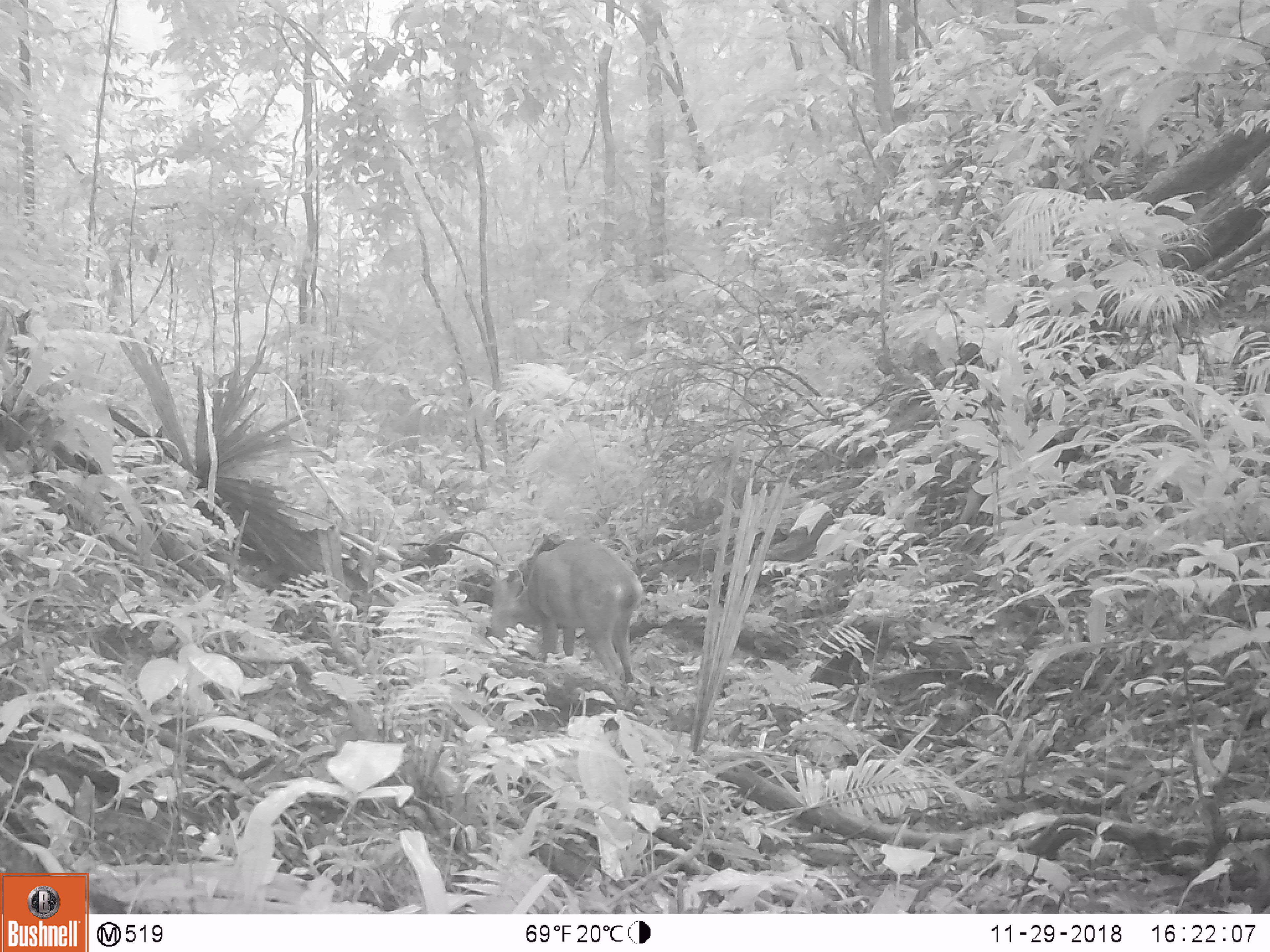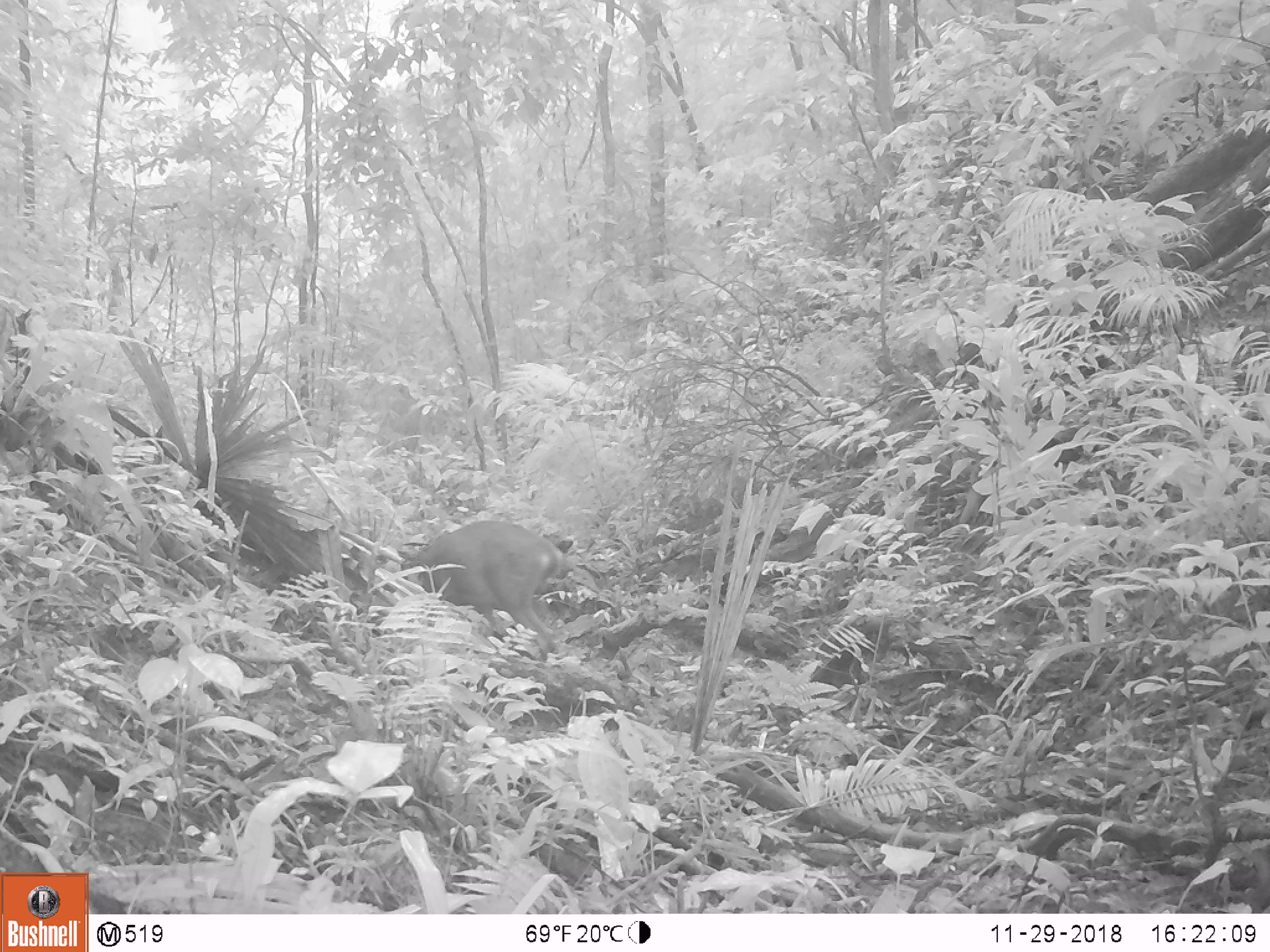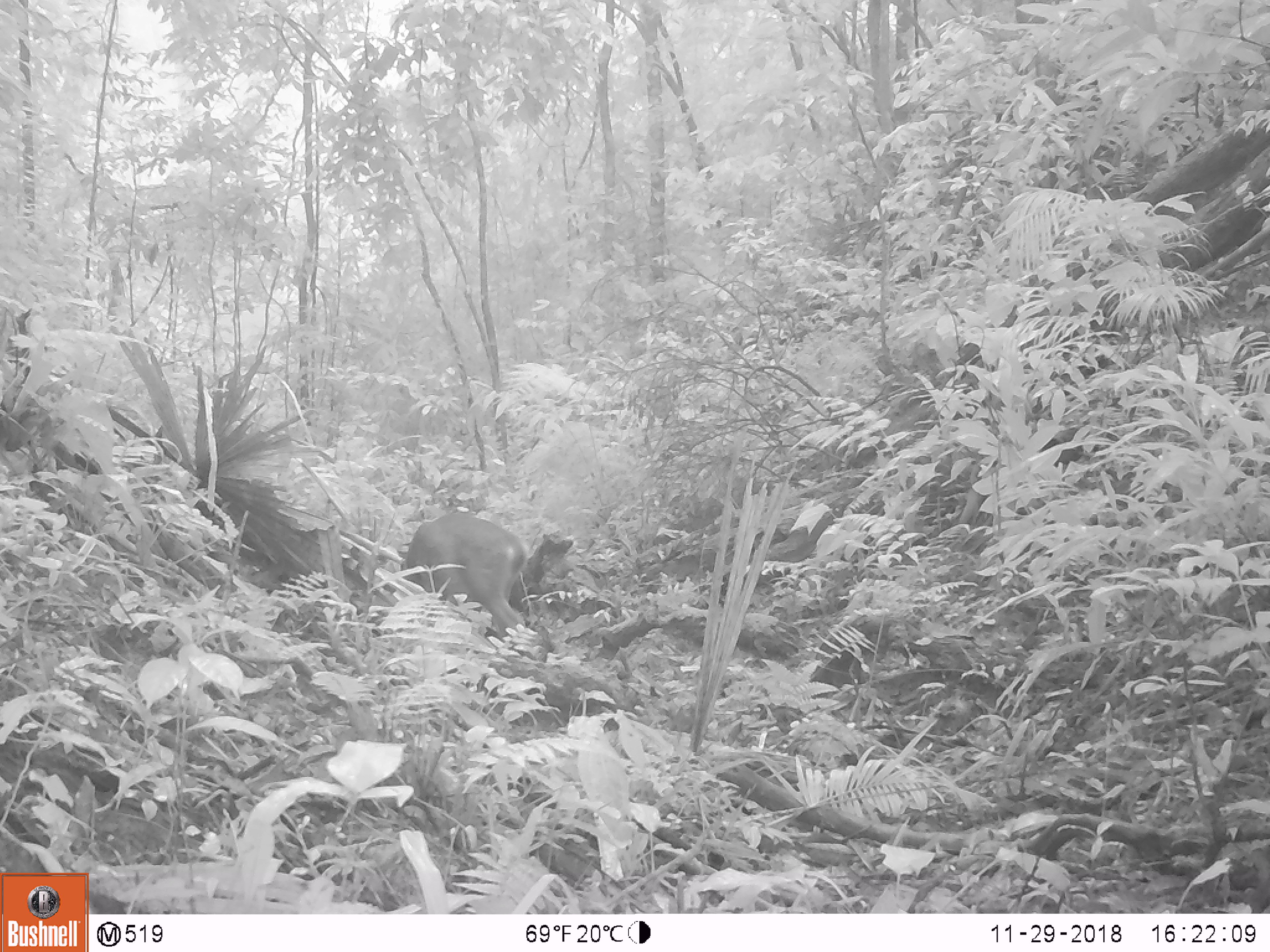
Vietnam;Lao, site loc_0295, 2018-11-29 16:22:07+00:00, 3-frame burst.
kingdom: Animalia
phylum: Chordata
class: Mammalia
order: Artiodactyla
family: Cervidae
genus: Muntiacus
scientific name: Muntiacus vuquangensis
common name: large-antlered muntjac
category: large antlered muntjac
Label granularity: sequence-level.